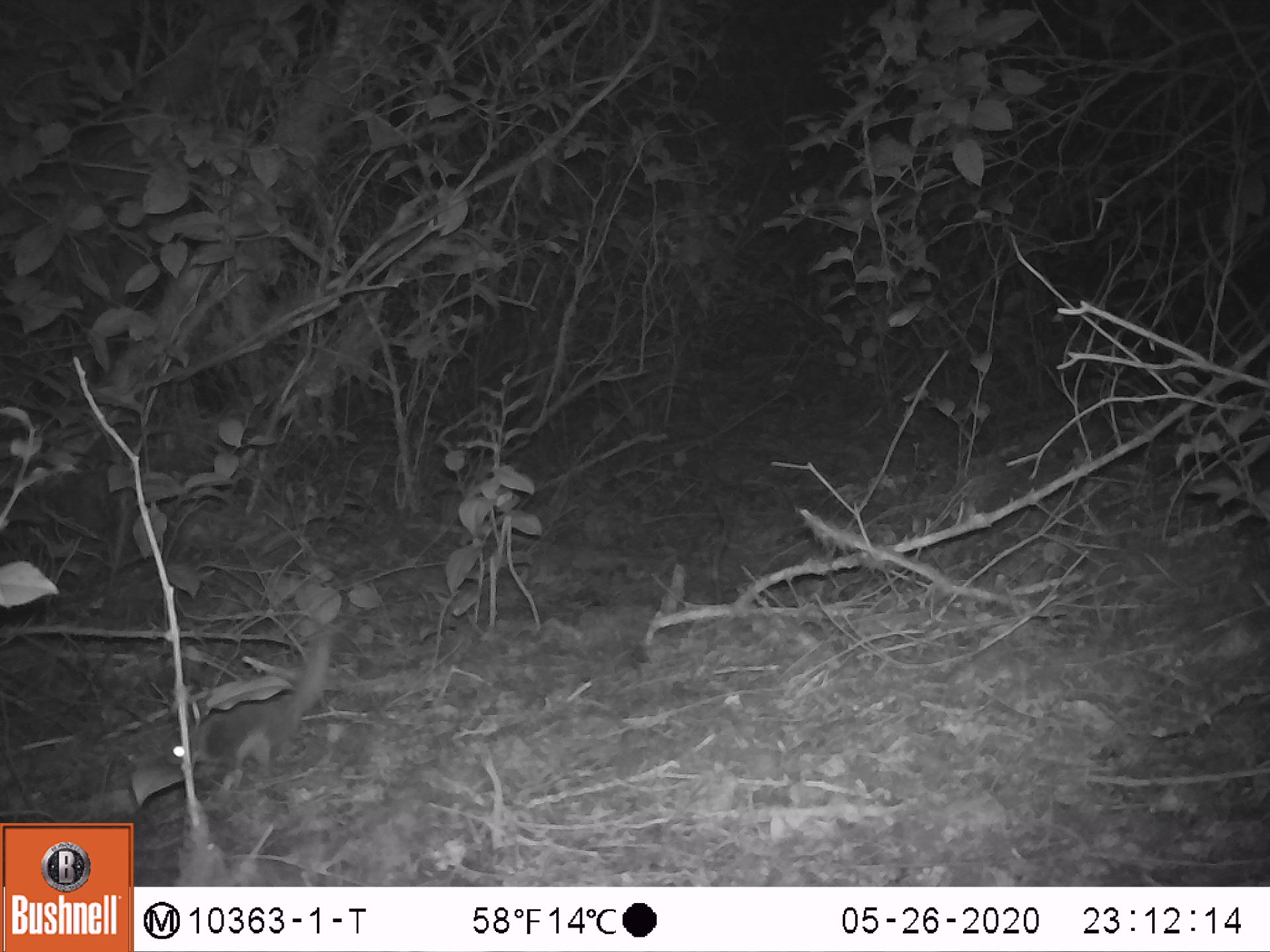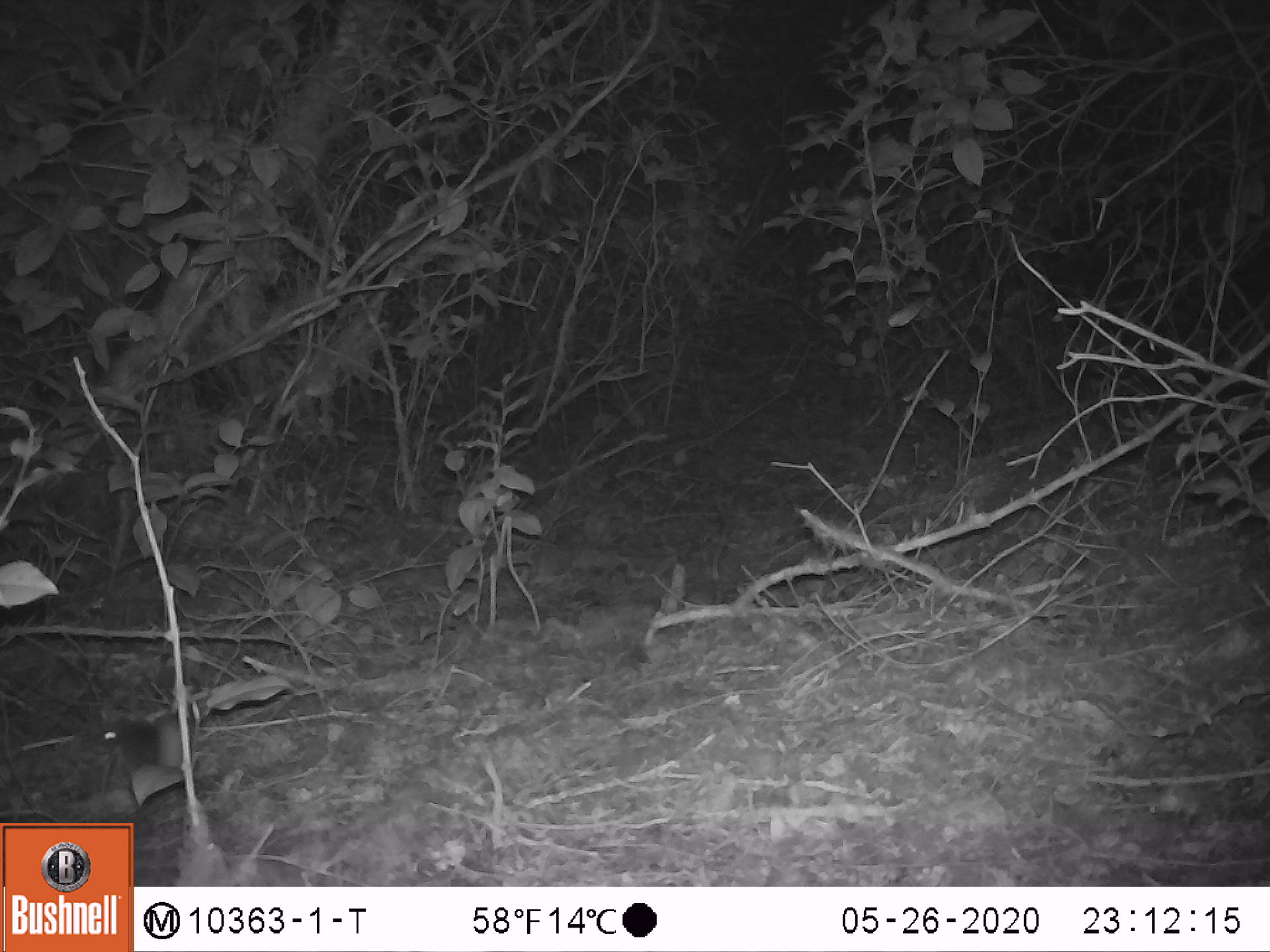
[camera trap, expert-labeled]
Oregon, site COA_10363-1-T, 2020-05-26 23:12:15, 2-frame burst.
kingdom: Animalia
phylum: Chordata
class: Mammalia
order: Rodentia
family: Sciuridae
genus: Glaucomys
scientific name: Glaucomys oregonensis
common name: humboldt's flying squirrel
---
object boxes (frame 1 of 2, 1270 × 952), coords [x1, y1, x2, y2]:
humboldt's flying squirrel: [154, 622, 346, 799]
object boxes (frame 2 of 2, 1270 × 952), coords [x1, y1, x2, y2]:
humboldt's flying squirrel: [90, 703, 206, 809]